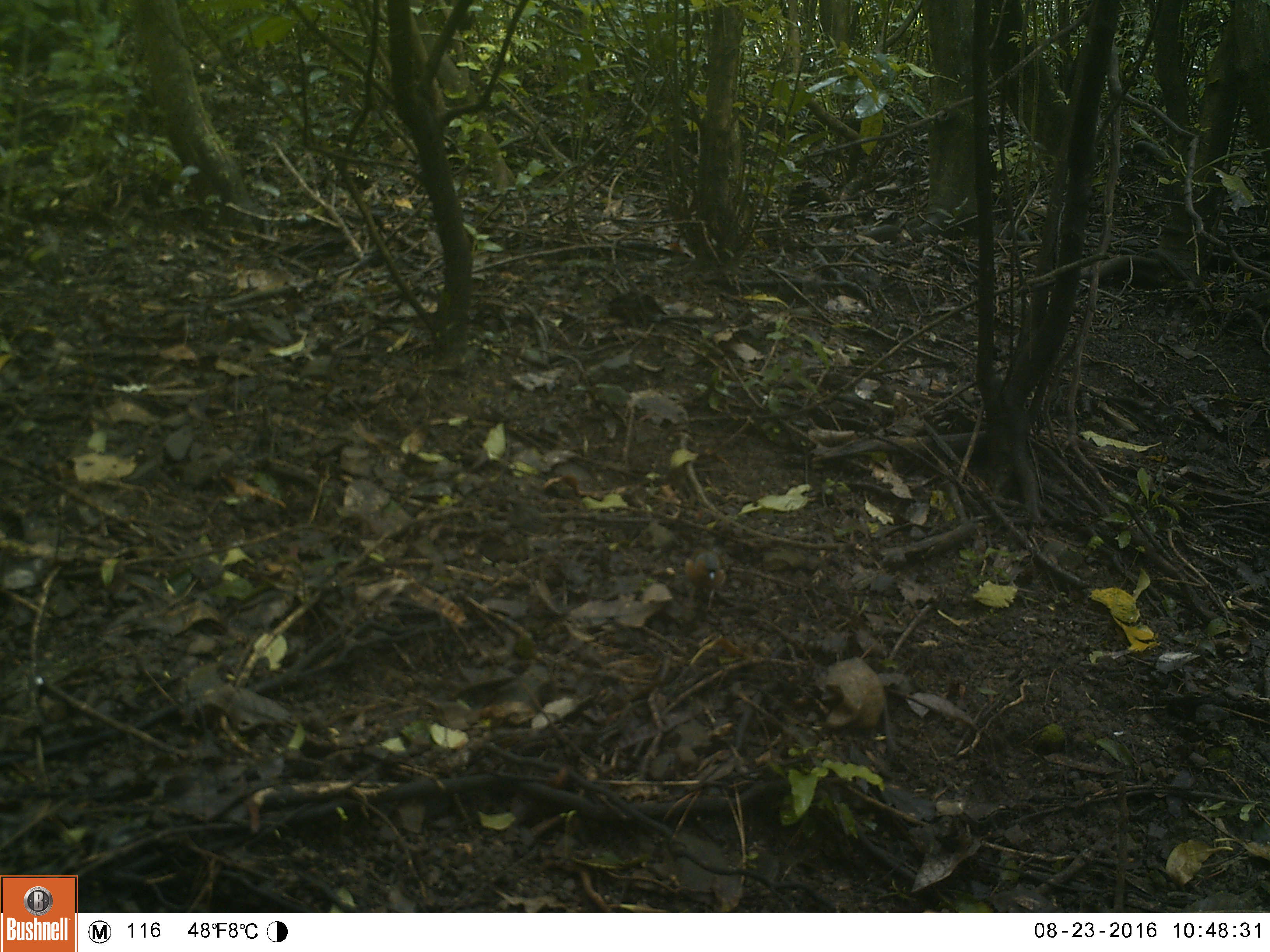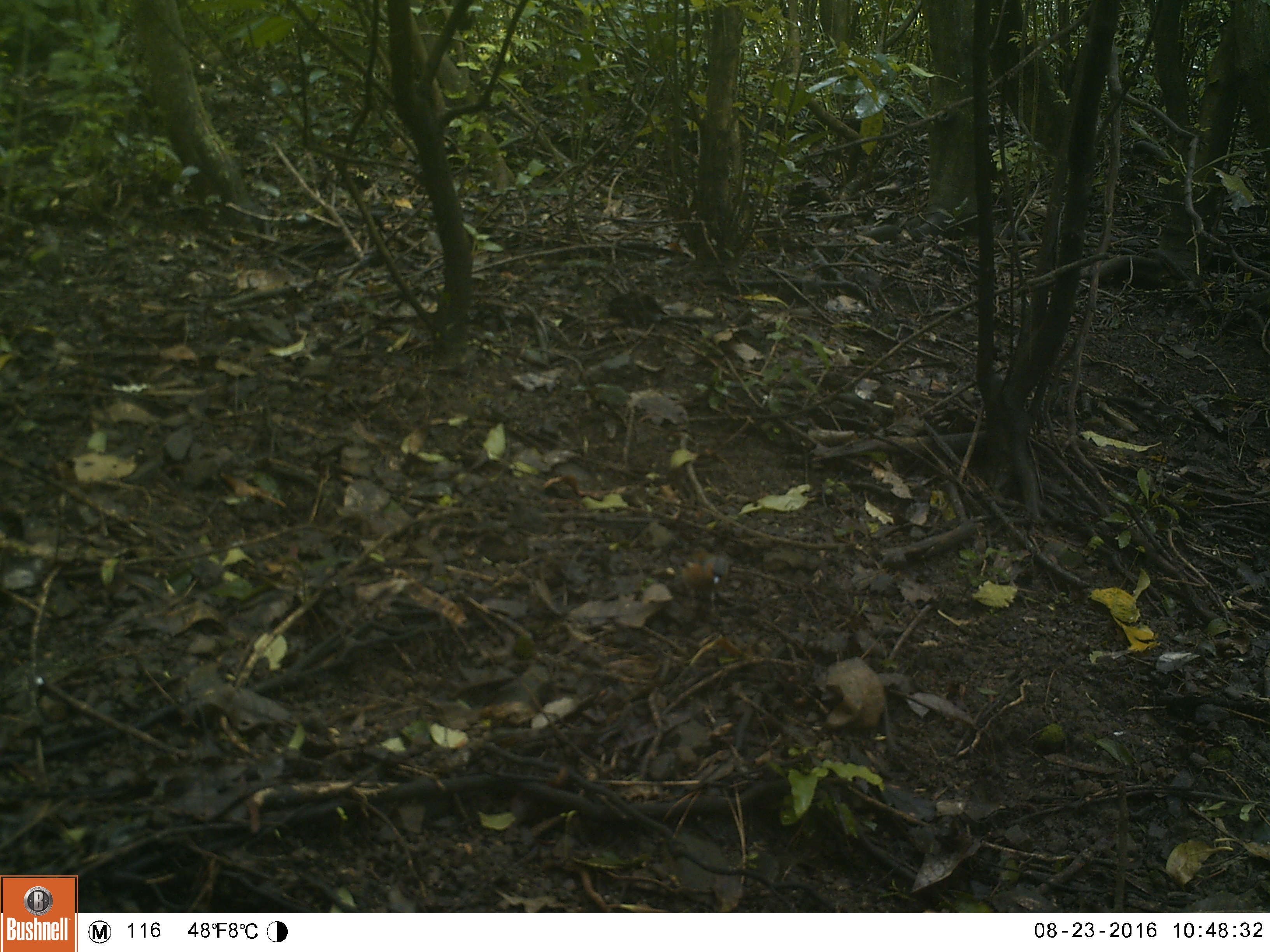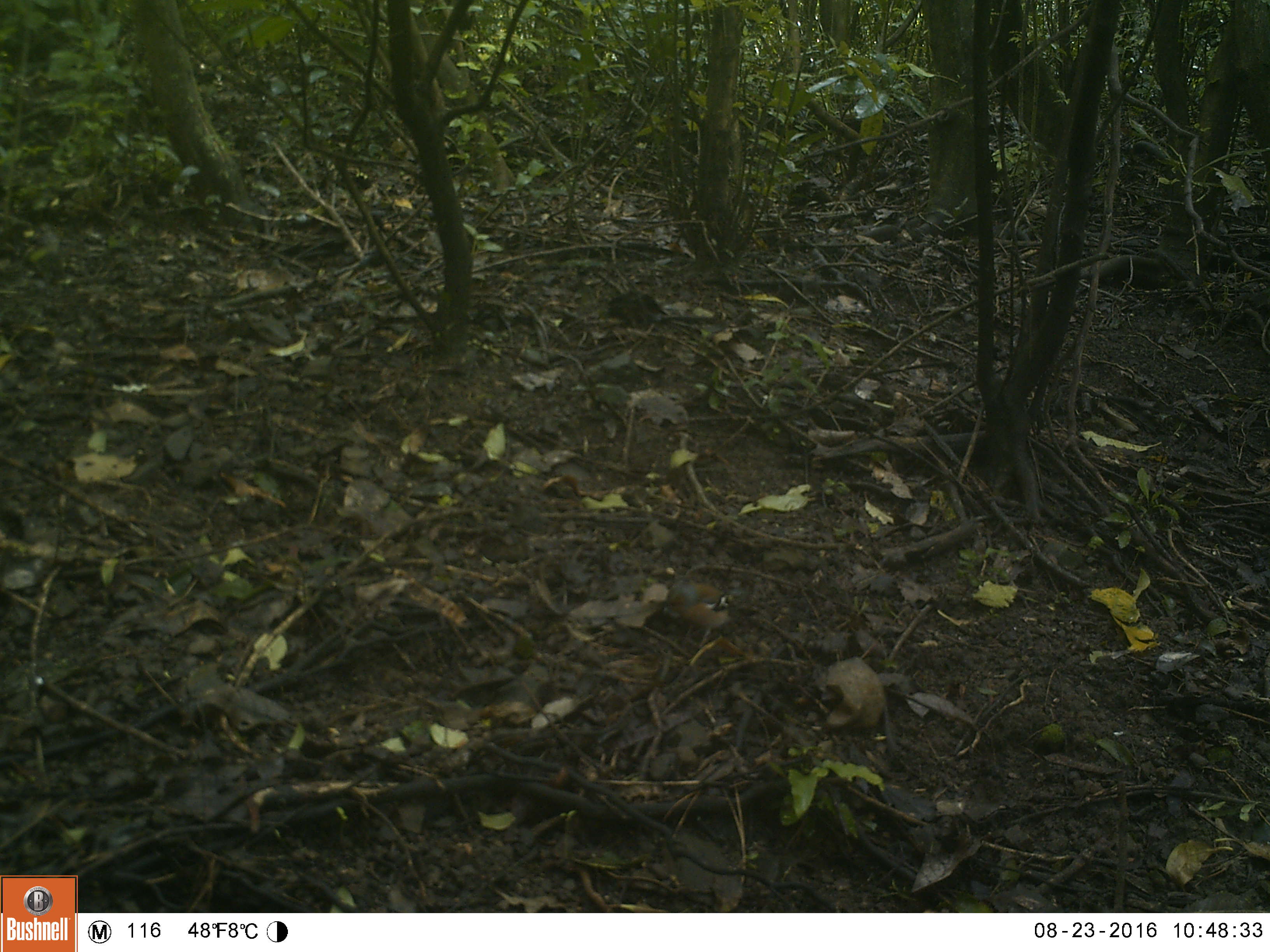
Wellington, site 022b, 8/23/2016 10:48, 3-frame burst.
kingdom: Animalia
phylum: Chordata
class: Aves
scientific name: Aves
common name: bird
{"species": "bird (Aves)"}